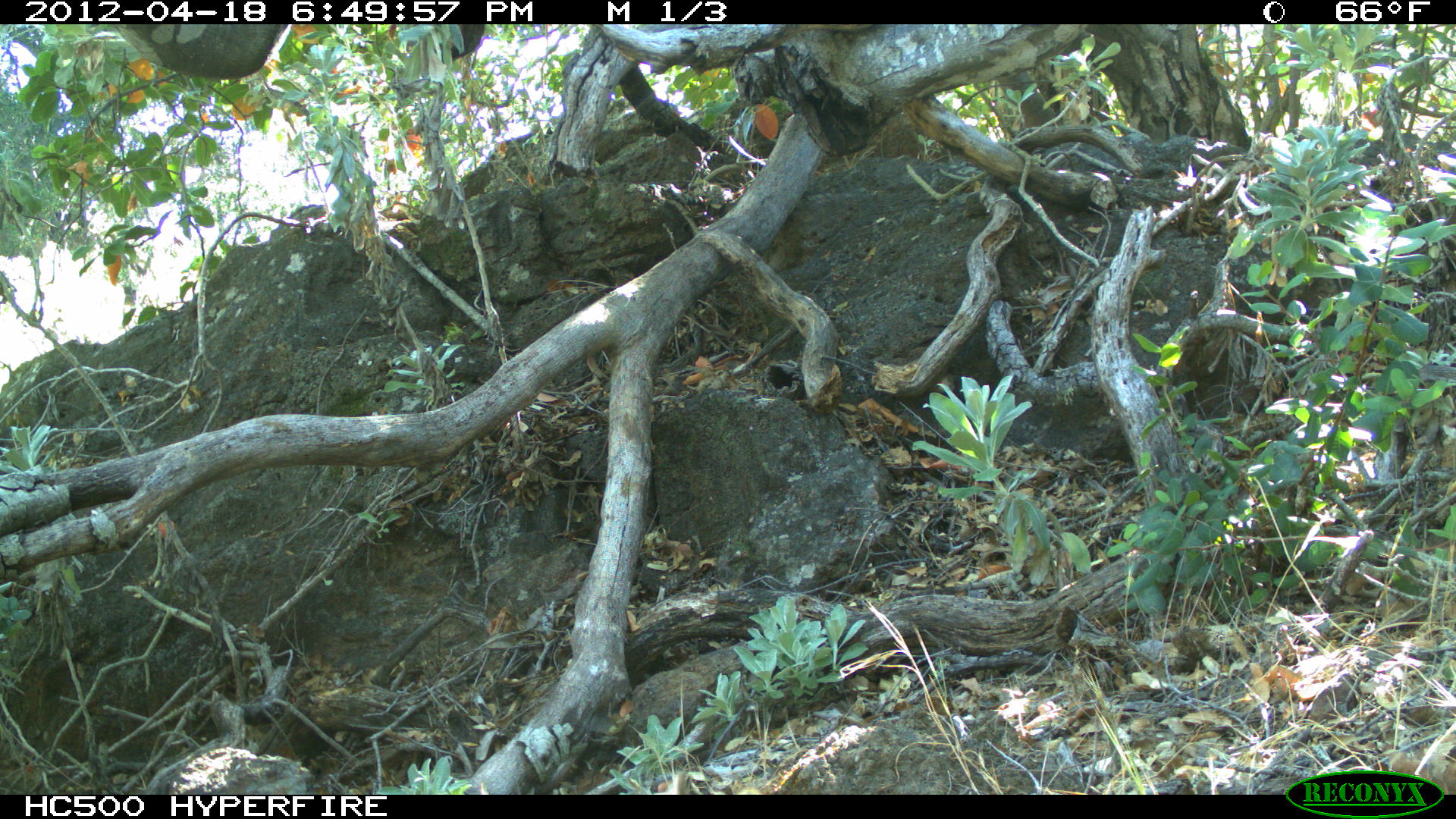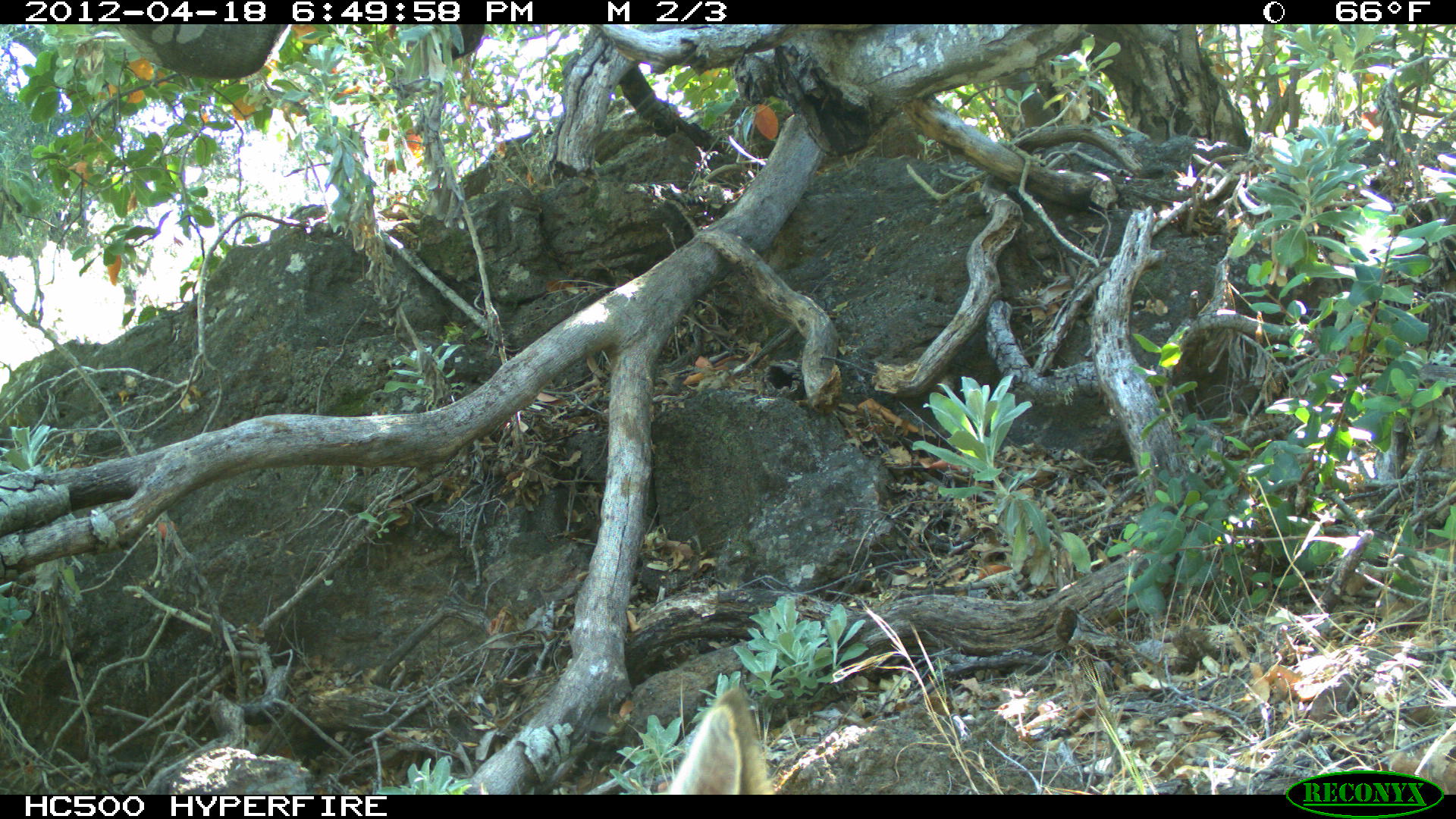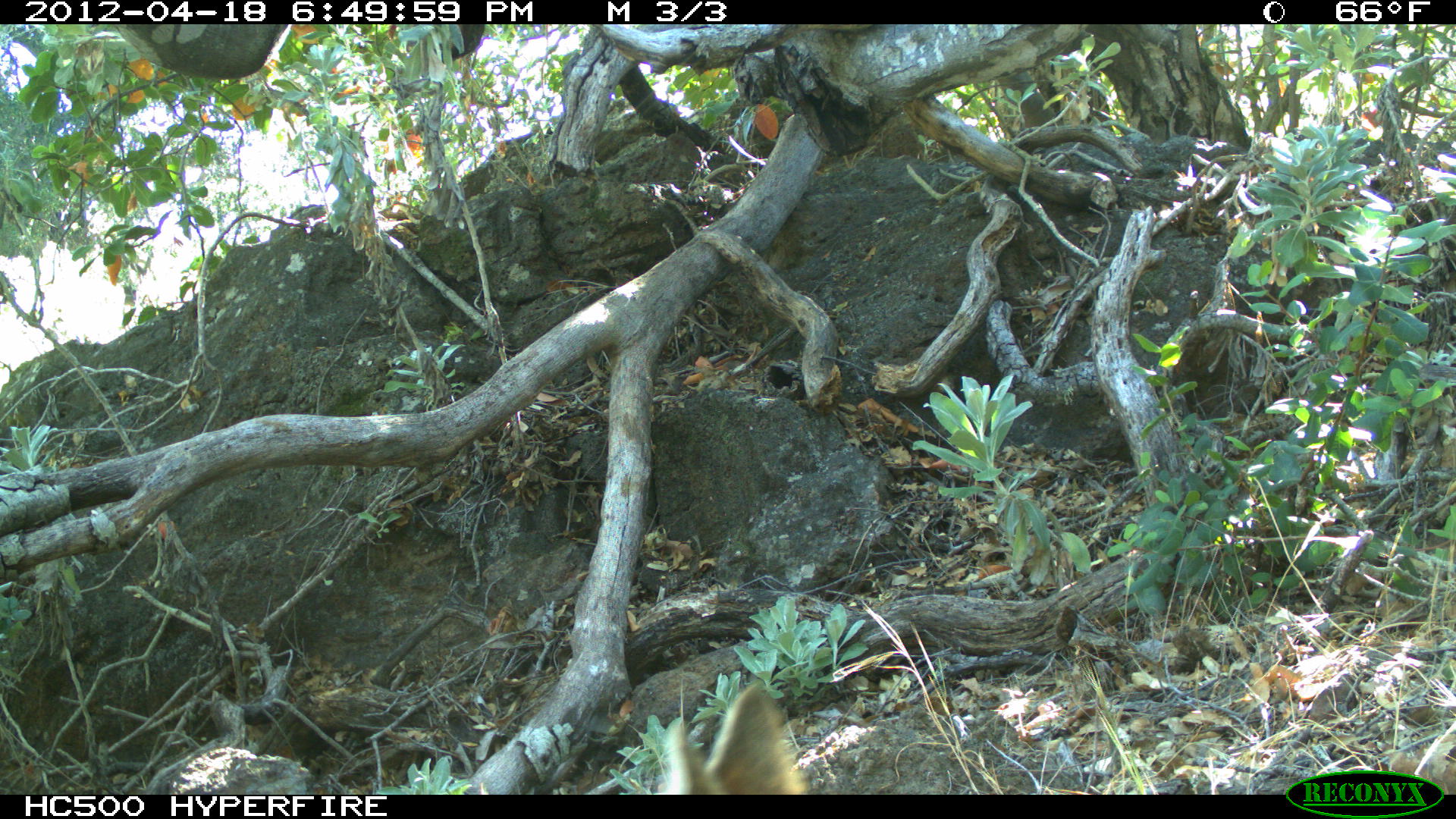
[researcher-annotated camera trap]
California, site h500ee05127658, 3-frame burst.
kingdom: Animalia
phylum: Chordata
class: Mammalia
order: Carnivora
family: Canidae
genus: Urocyon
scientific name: Urocyon littoralis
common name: island fox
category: fox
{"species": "fox (island fox) (Urocyon littoralis)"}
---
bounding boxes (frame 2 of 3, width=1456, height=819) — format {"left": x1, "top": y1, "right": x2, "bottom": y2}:
fox: {"left": 666, "top": 687, "right": 778, "bottom": 793}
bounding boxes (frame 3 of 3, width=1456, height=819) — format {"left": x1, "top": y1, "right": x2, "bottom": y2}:
fox: {"left": 662, "top": 680, "right": 805, "bottom": 792}